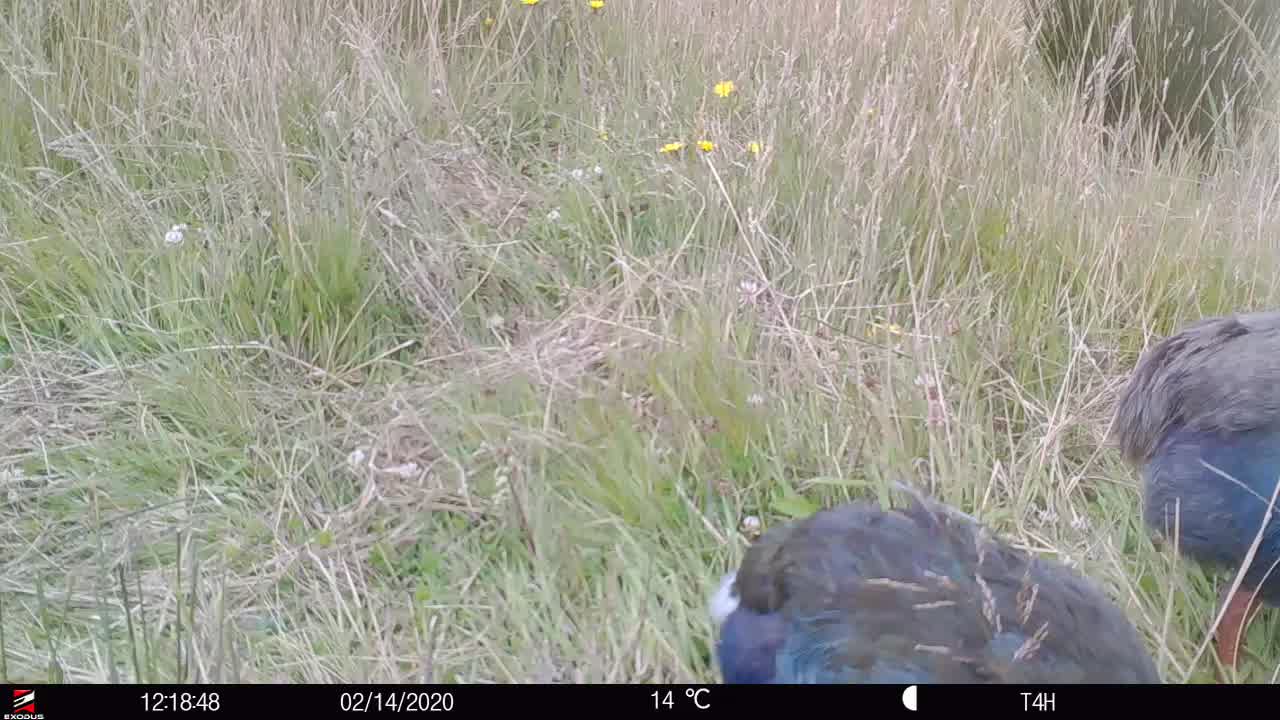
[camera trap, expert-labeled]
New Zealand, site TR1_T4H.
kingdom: Animalia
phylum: Chordata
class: Aves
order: Gruiformes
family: Rallidae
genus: Porphyrio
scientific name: Porphyrio mantelli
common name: takahe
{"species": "takahe (Porphyrio mantelli)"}